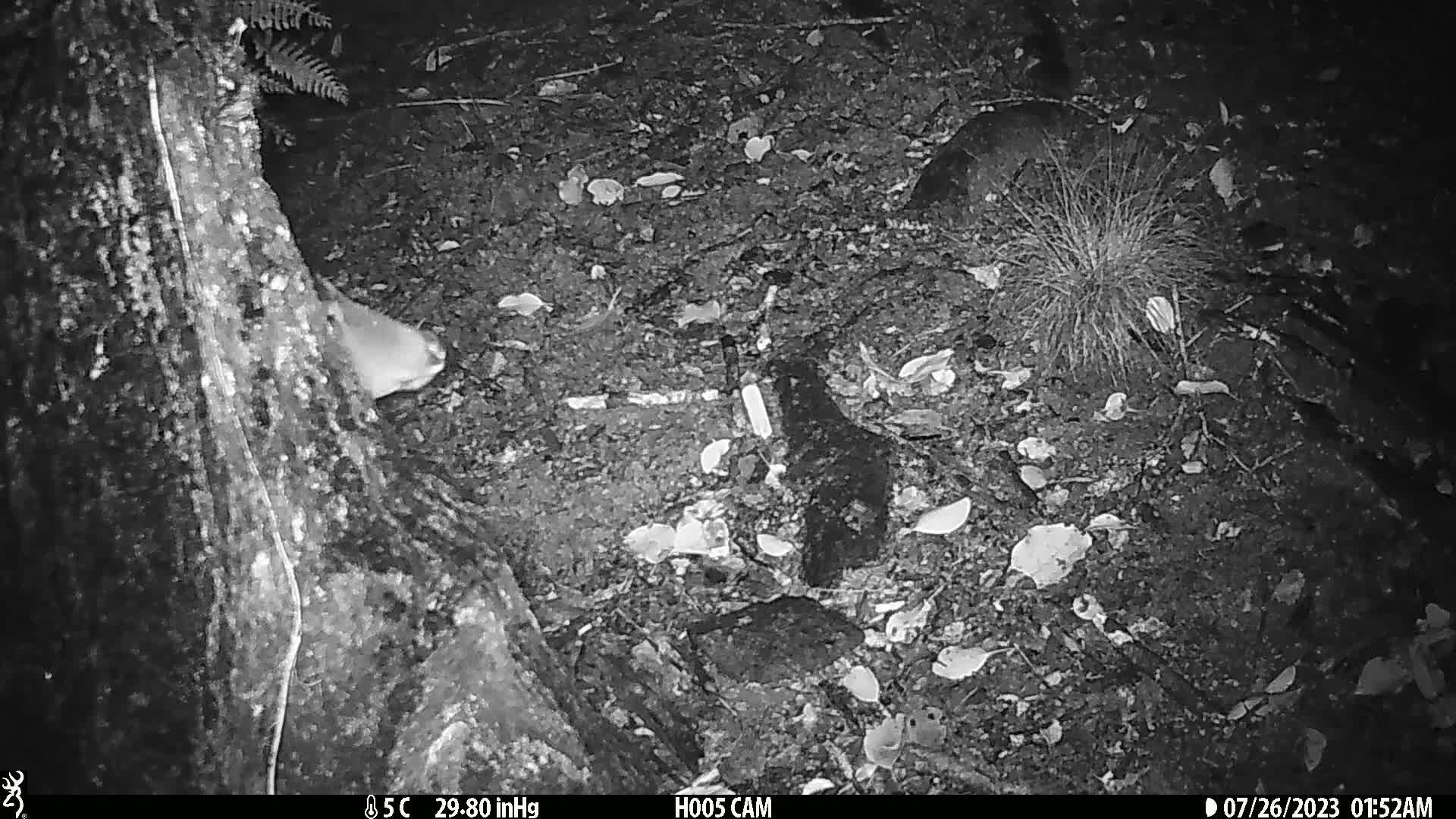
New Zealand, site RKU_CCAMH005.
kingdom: Animalia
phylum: Chordata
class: Mammalia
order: Artiodactyla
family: Cervidae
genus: Odocoileus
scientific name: Odocoileus virginianus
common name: white-tailed deer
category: white tailed deer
White tailed deer (white-tailed deer) (Odocoileus virginianus).